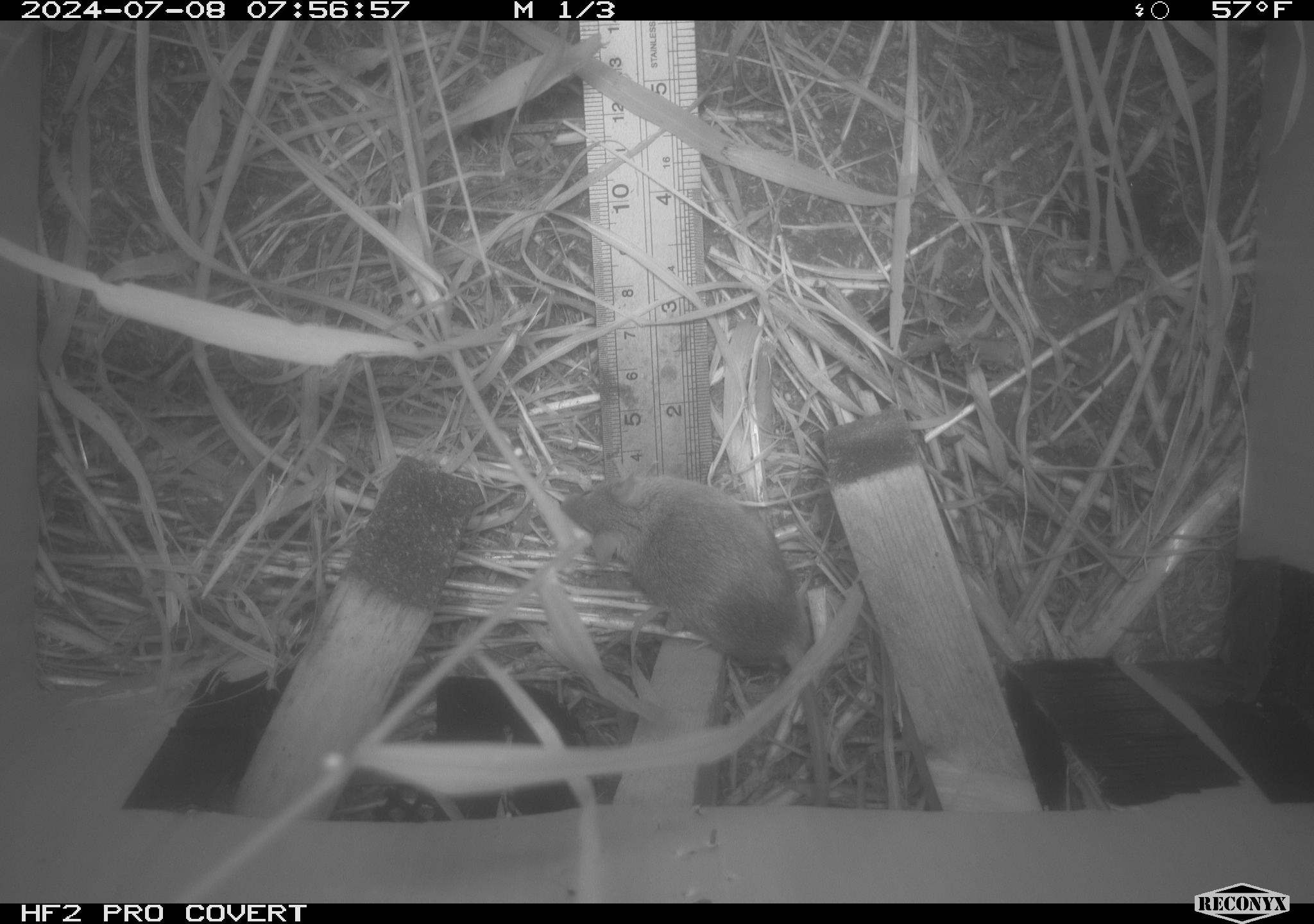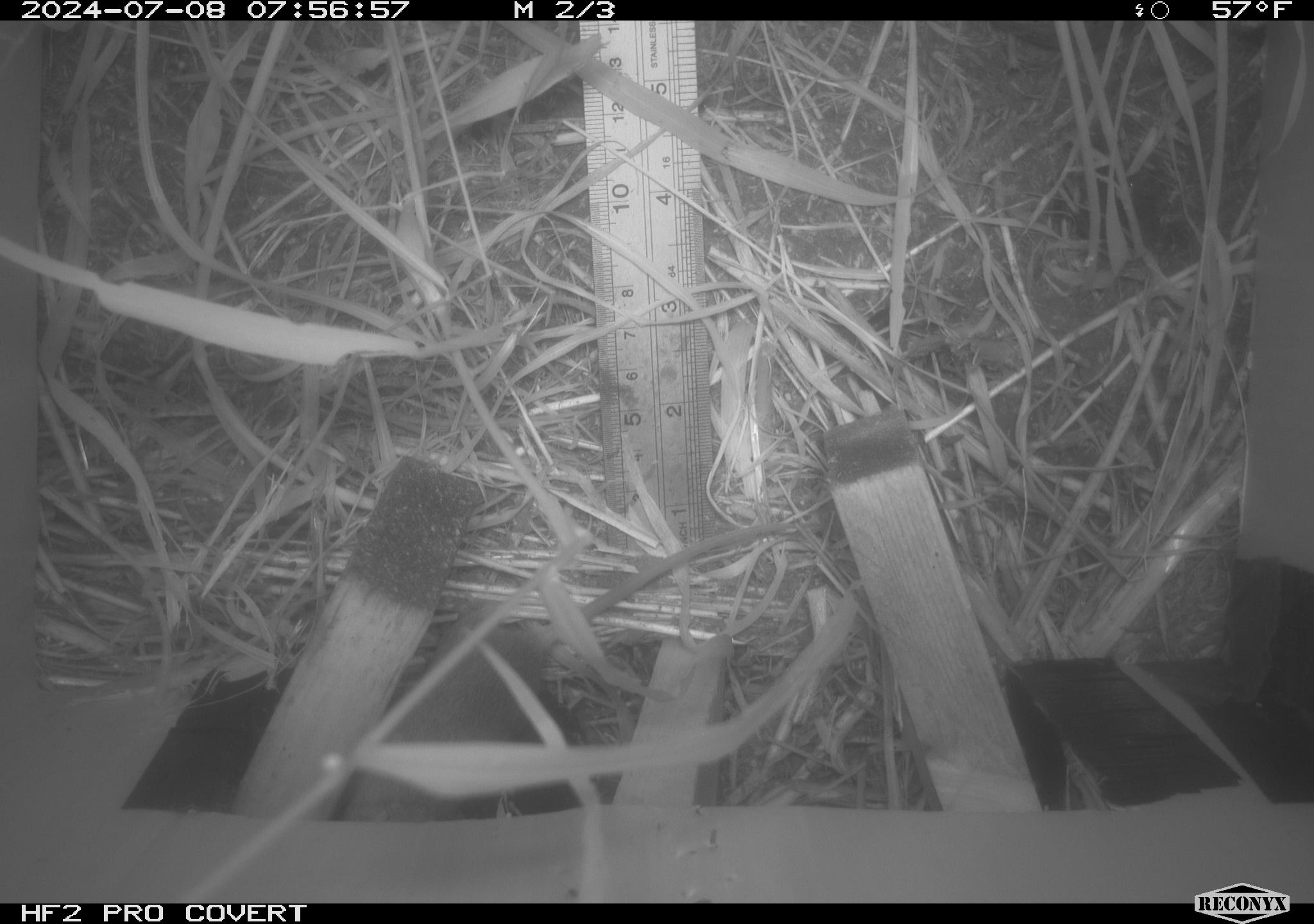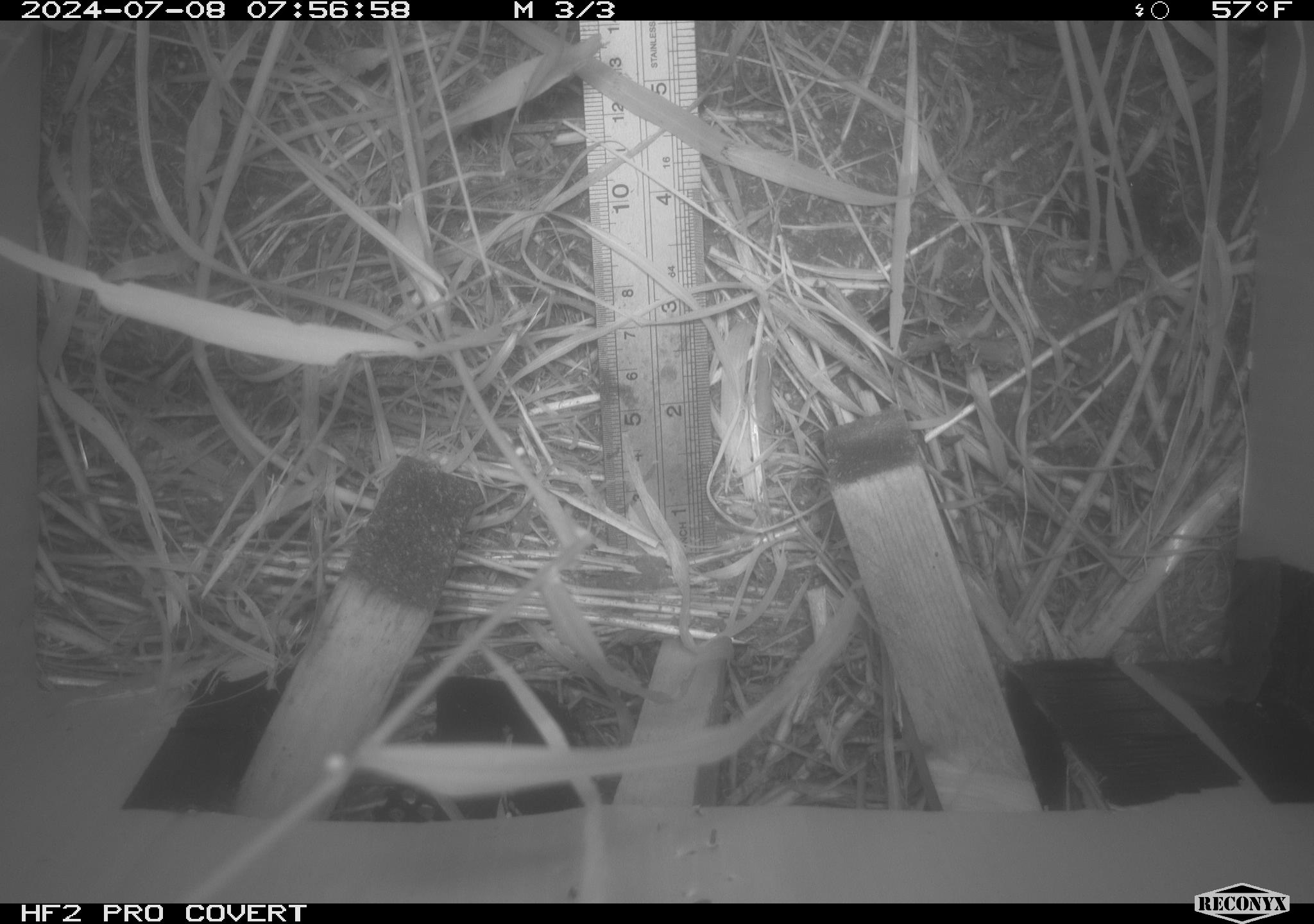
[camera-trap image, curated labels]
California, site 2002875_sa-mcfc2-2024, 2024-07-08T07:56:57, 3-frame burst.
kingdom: Animalia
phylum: Chordata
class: Mammalia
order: Rodentia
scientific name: Rodentia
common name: rodent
Rodent (Rodentia).